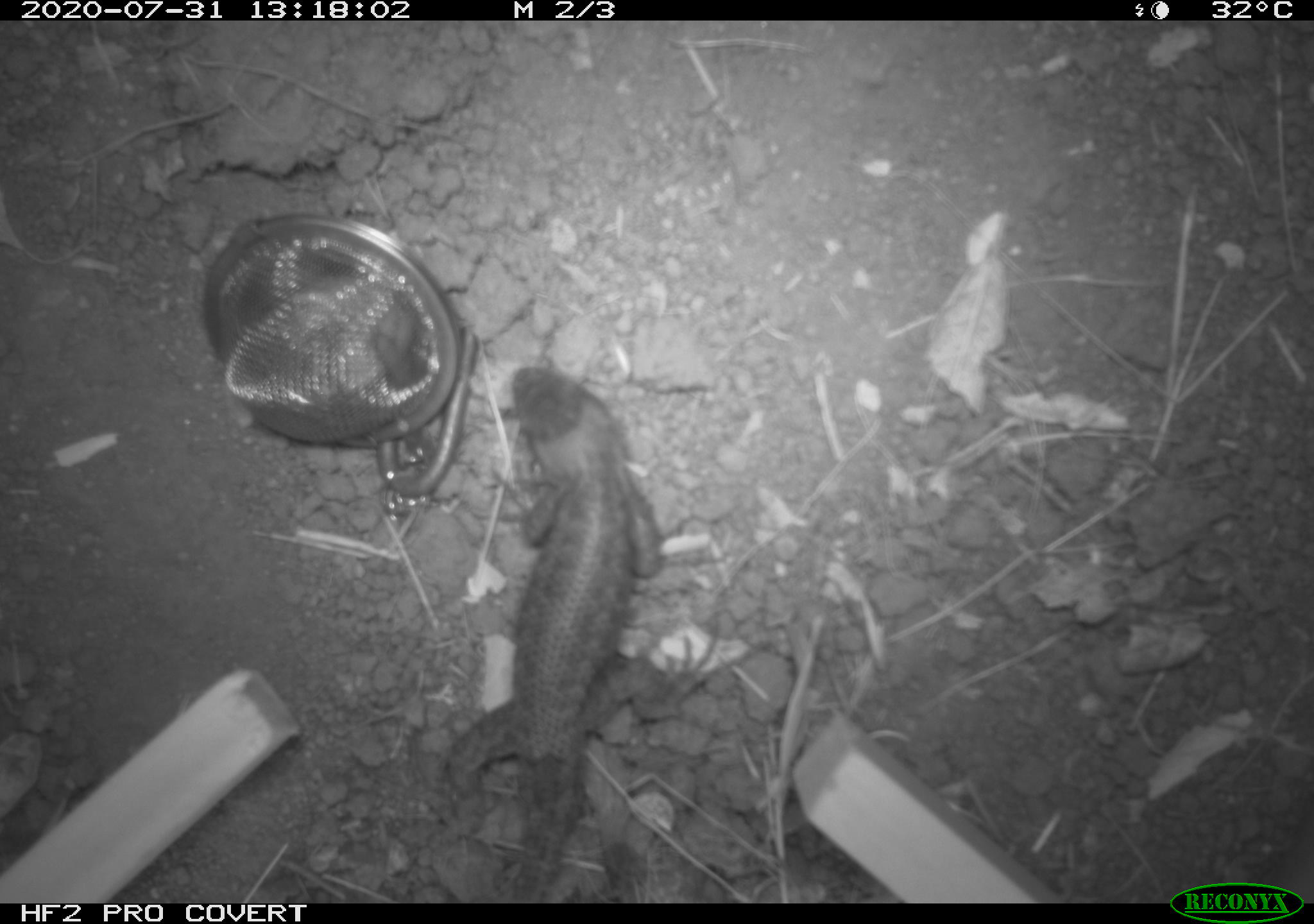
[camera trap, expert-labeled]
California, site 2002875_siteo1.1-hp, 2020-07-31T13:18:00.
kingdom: Animalia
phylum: Chordata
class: Reptilia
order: Squamata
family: Phrynosomatidae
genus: Sceloporus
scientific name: Sceloporus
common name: spiny lizards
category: sceloporus species